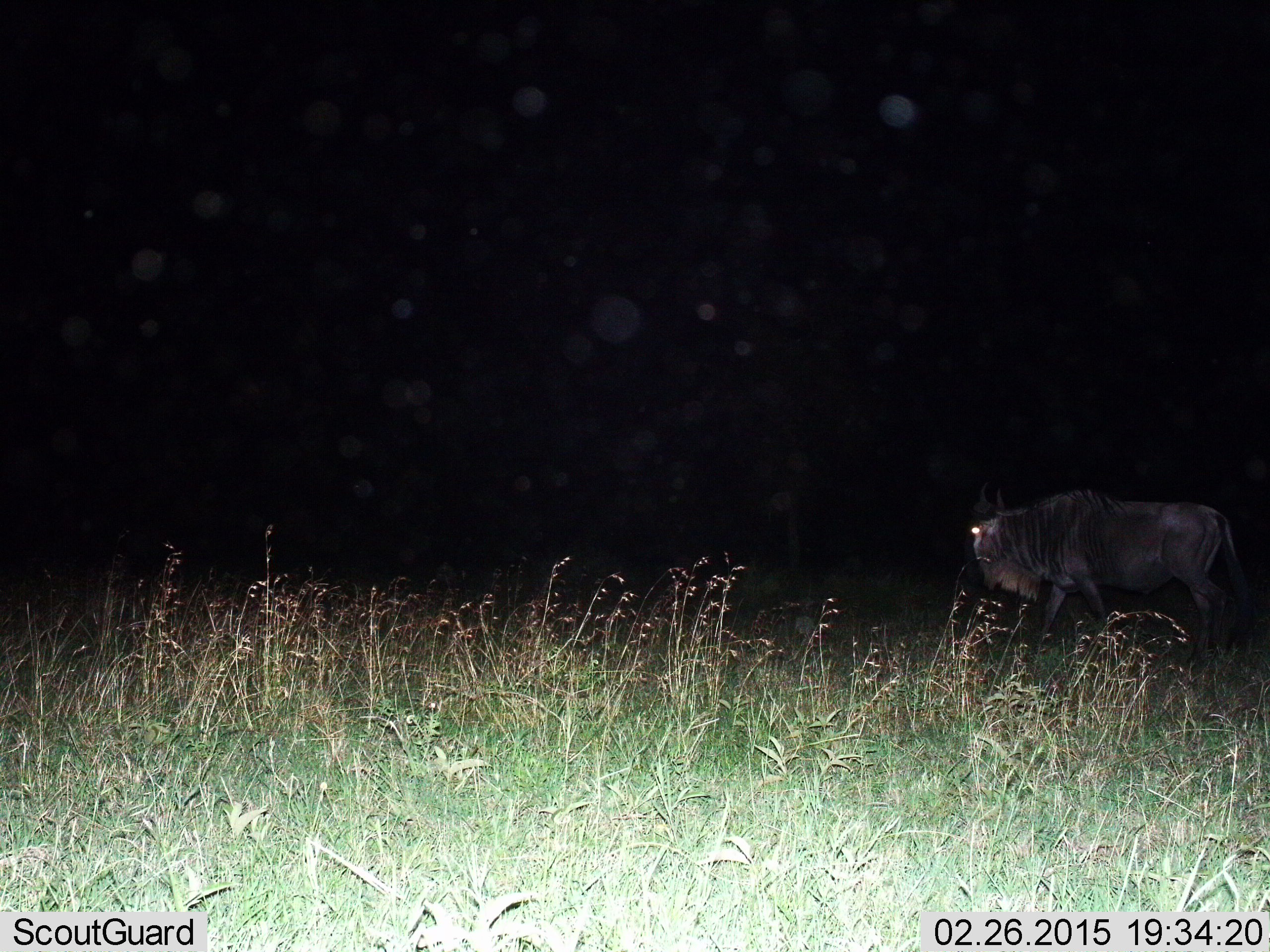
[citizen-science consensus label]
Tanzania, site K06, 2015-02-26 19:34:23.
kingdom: Animalia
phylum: Chordata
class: Mammalia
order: Artiodactyla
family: Bovidae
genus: Connochaetes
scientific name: Connochaetes taurinus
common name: blue wildebeest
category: wildebeest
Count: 1.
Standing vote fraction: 20%.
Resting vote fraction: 0%.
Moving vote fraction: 90%.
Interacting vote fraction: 0%.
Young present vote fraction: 0%.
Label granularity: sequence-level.